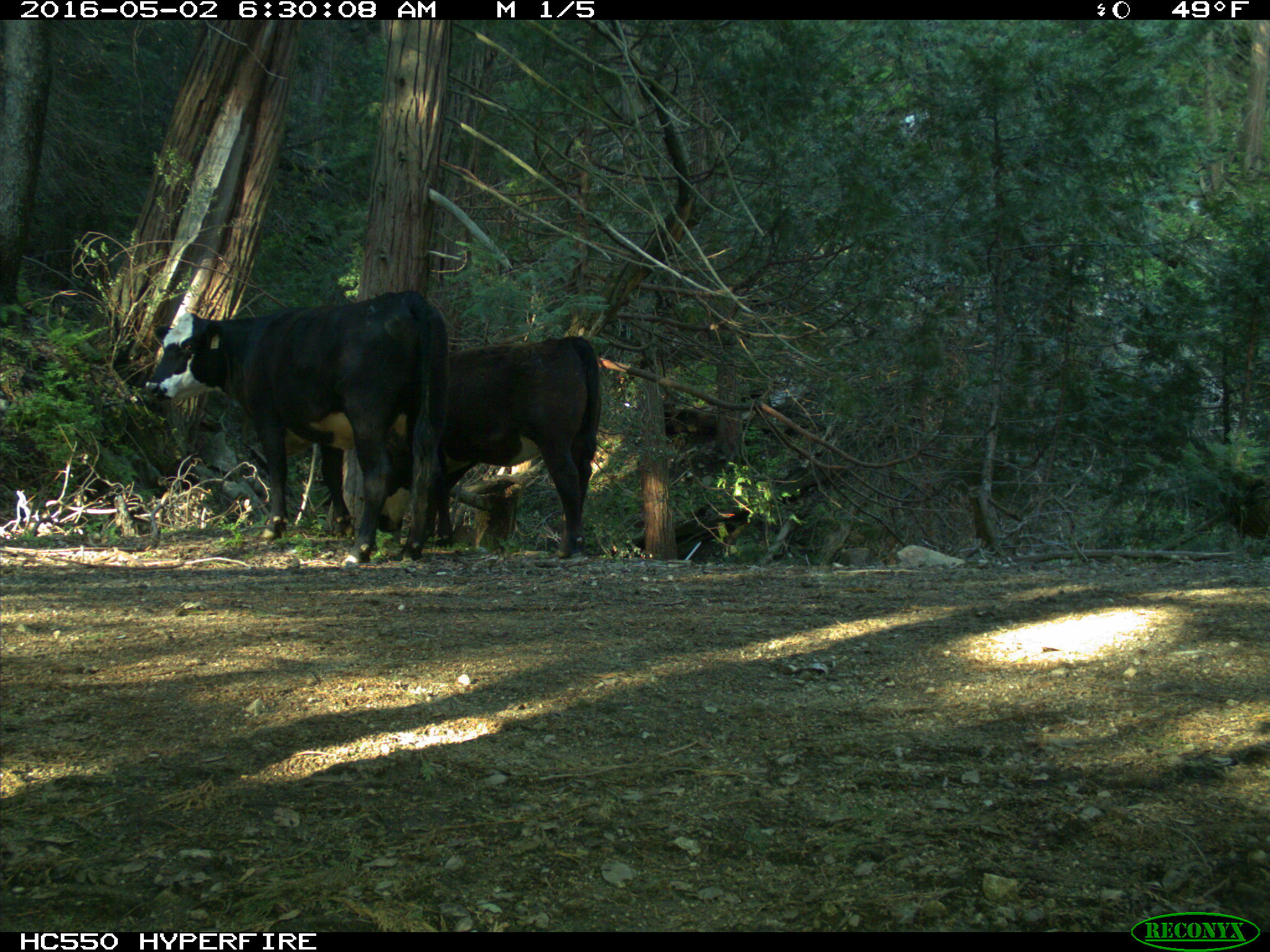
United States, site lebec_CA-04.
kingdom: Animalia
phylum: Chordata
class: Mammalia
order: Artiodactyla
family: Bovidae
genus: Bos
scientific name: Bos taurus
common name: domestic cow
Bos taurus (domestic cow).